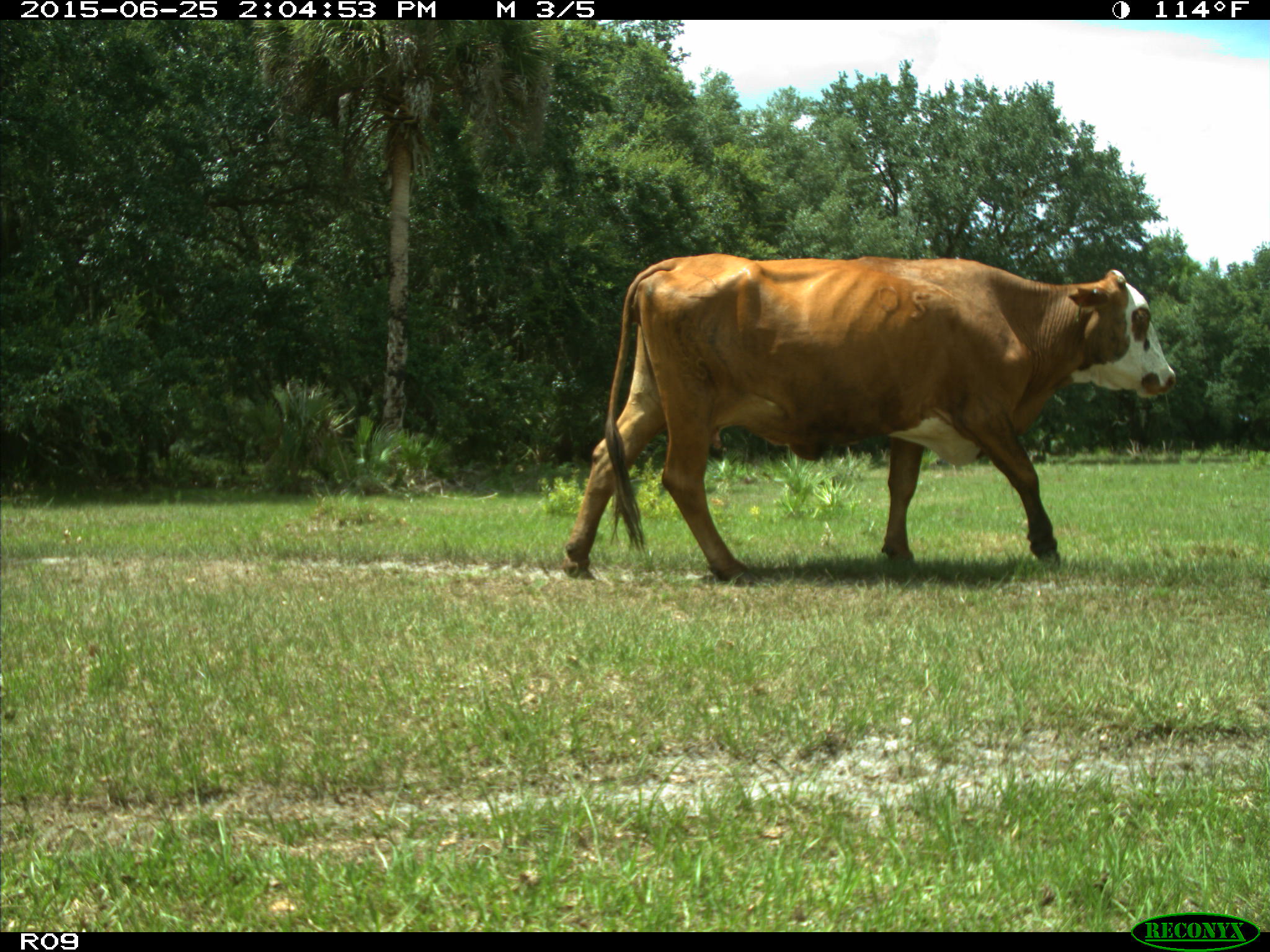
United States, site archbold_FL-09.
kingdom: Animalia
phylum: Chordata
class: Mammalia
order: Artiodactyla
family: Bovidae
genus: Bos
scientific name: Bos taurus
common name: domestic cow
Bos taurus (domestic cow).